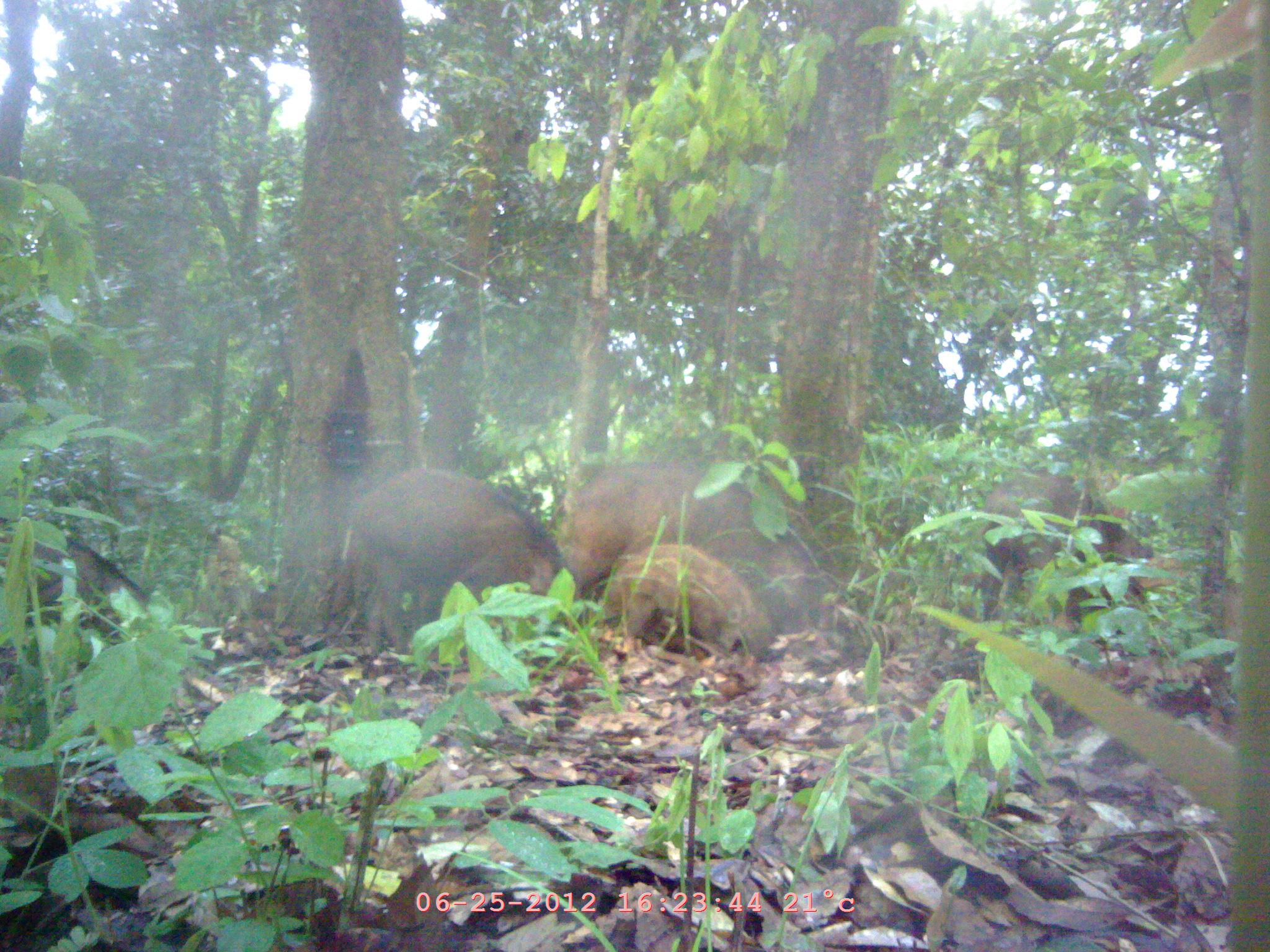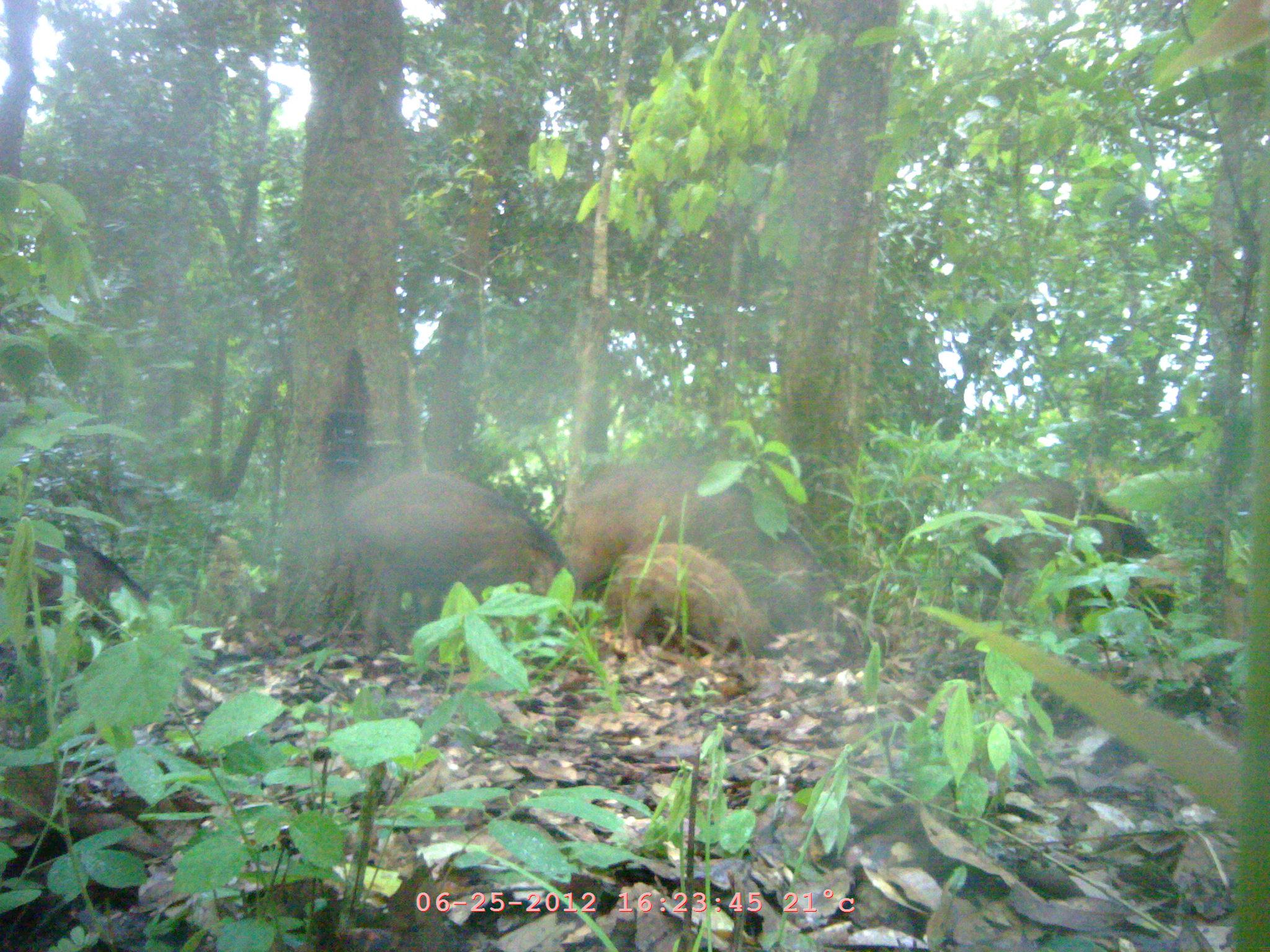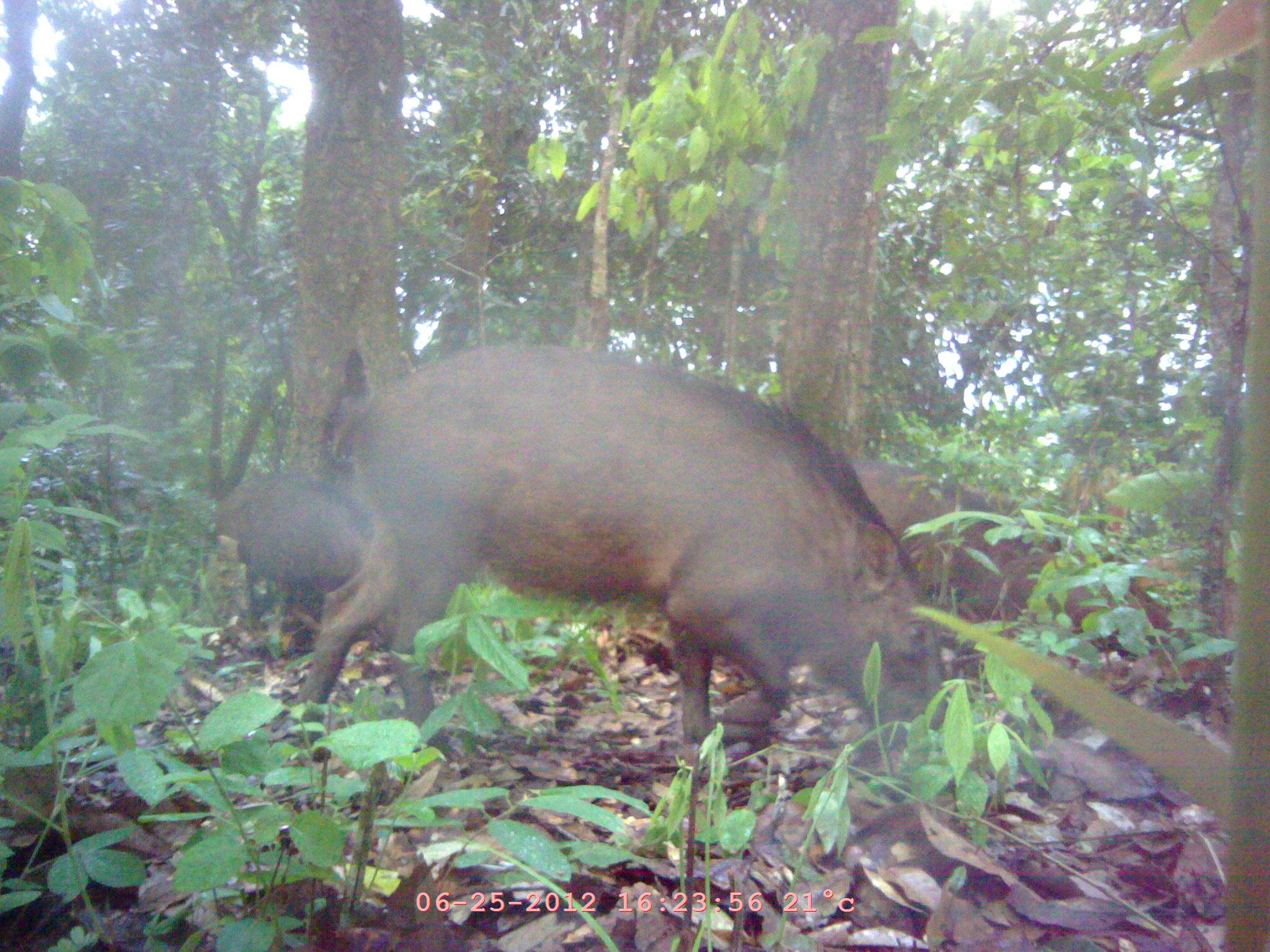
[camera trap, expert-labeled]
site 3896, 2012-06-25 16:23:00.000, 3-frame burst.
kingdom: Animalia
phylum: Chordata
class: Mammalia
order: Artiodactyla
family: Suidae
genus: Sus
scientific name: Sus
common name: pigs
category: sus sp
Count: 5.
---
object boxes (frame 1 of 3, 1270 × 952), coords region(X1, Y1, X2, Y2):
sus sp: region(344, 467, 573, 653); region(970, 468, 1176, 627); region(566, 458, 776, 596); region(0, 518, 161, 642); region(616, 543, 770, 650)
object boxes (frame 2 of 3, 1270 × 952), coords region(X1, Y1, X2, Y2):
sus sp: region(336, 467, 570, 659); region(970, 473, 1175, 644); region(562, 447, 781, 596); region(1, 523, 163, 650); region(614, 544, 763, 651)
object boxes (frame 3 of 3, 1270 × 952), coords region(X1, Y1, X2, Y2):
sus sp: region(291, 341, 956, 765); region(972, 546, 1187, 661); region(839, 448, 1008, 590); region(211, 467, 365, 609)